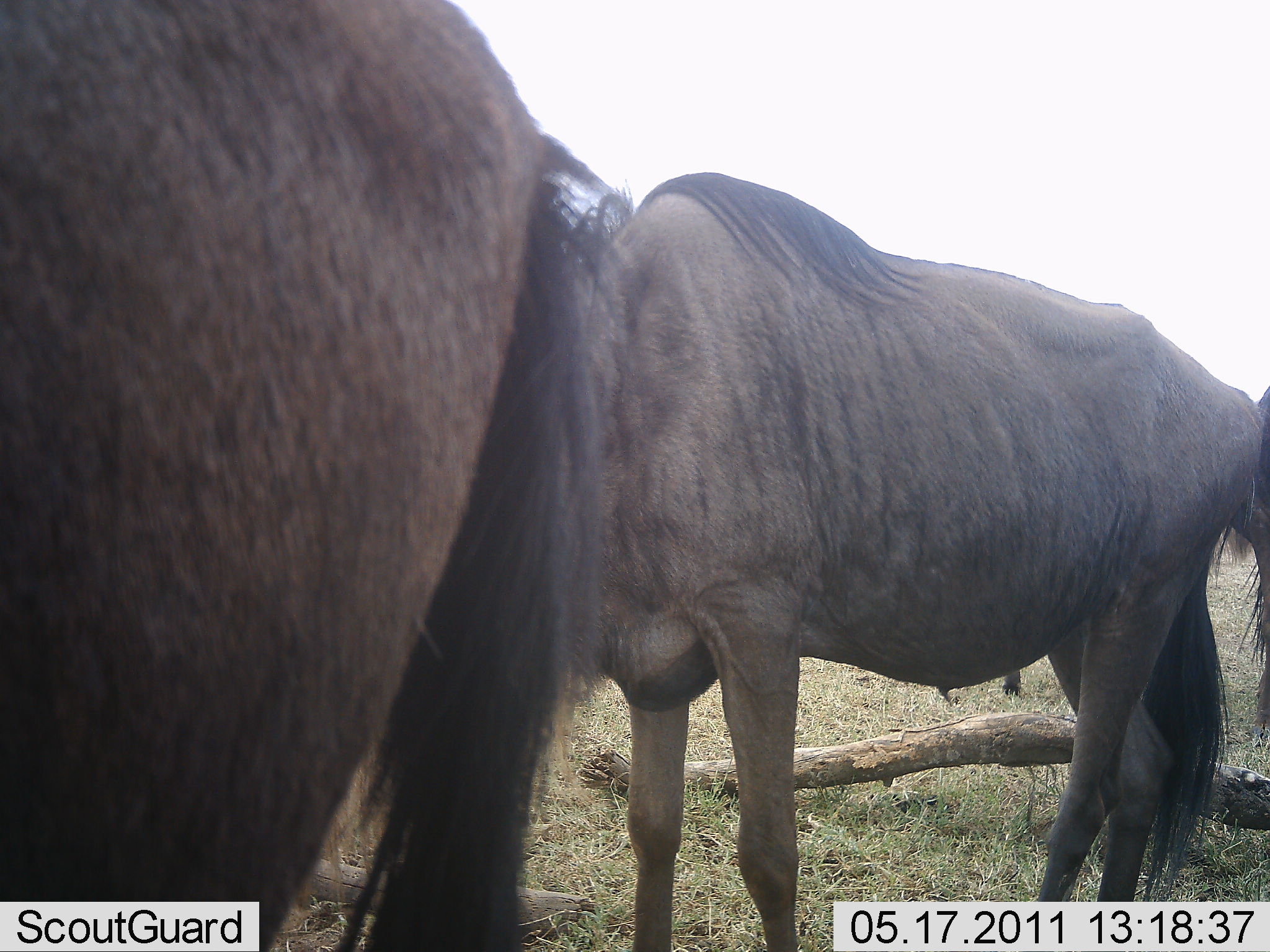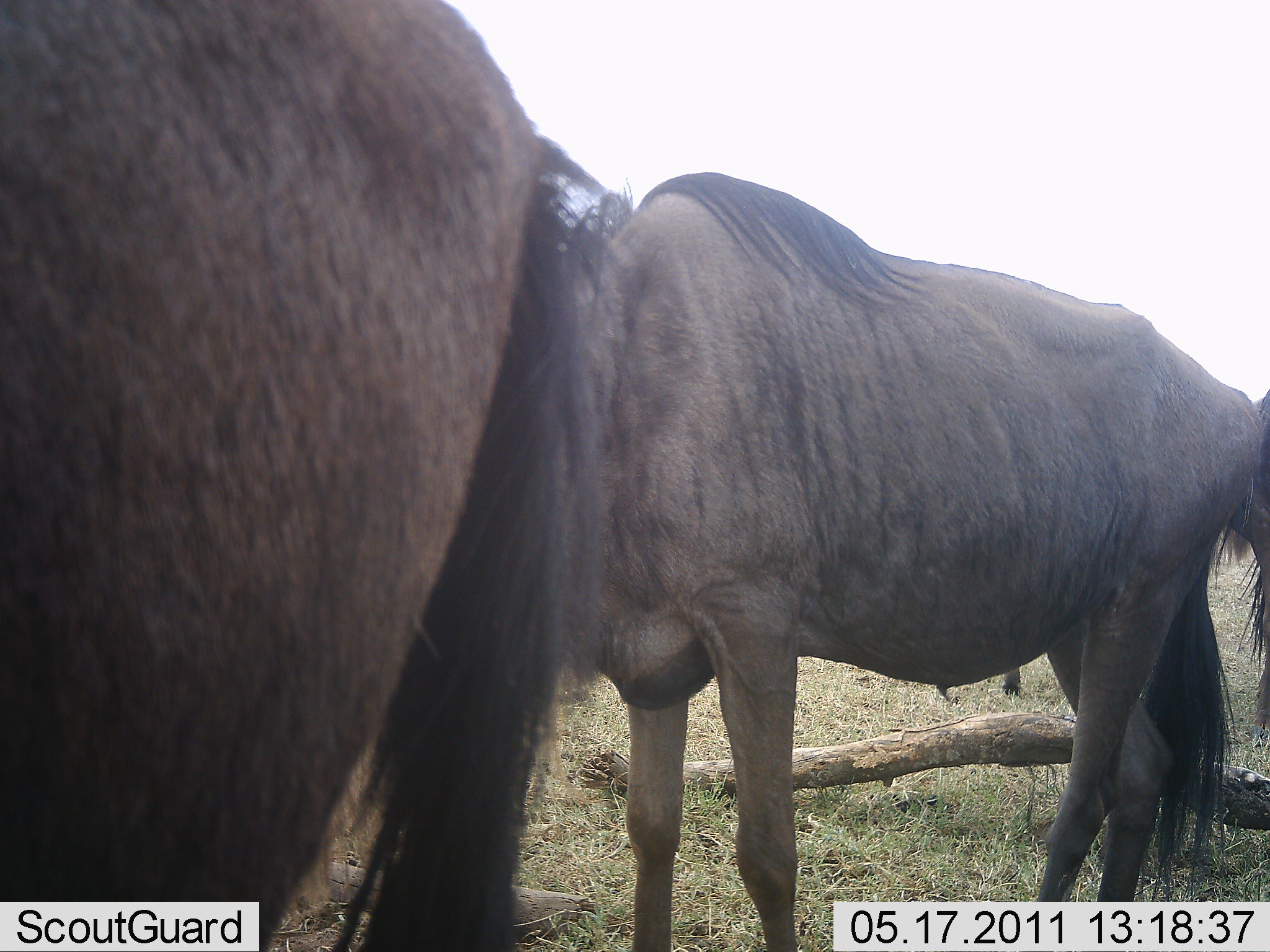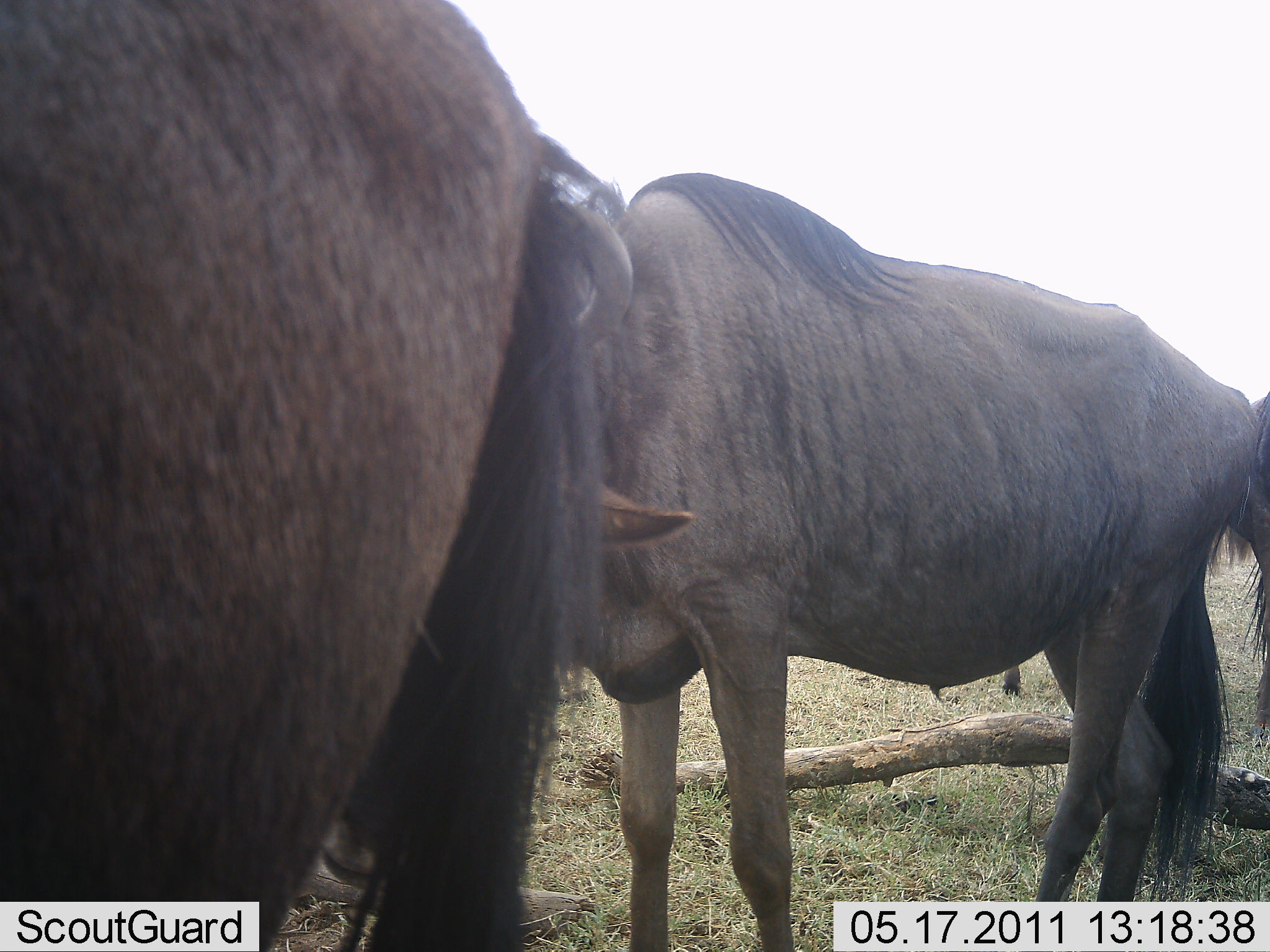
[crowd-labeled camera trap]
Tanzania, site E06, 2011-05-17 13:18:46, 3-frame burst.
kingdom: Animalia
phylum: Chordata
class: Mammalia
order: Artiodactyla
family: Bovidae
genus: Connochaetes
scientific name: Connochaetes taurinus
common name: blue wildebeest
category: wildebeest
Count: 3.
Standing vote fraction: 83%.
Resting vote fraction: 8%.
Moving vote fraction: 8%.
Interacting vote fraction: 0%.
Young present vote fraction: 0%.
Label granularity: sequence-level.